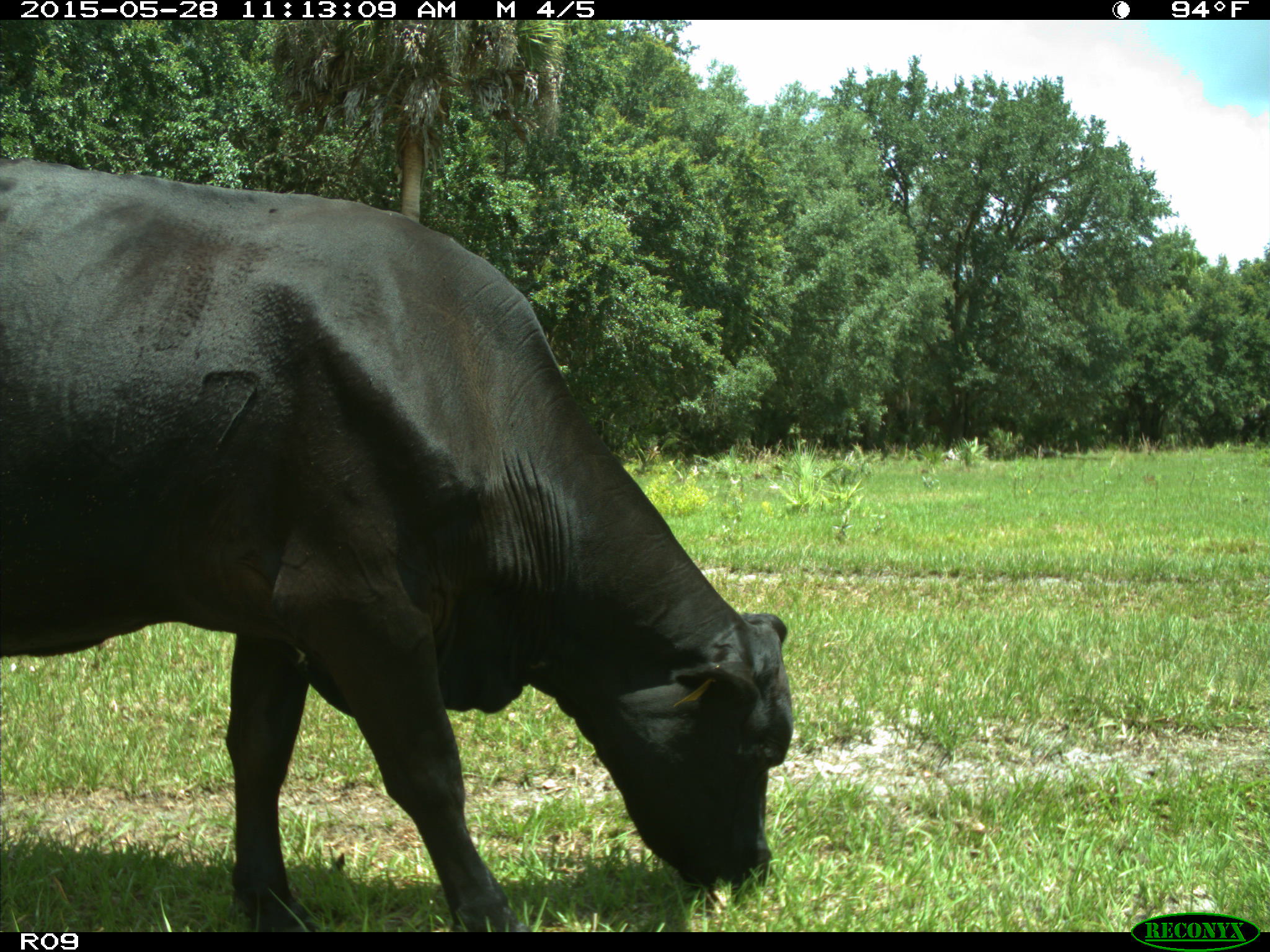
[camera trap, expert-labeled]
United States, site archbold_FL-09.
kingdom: Animalia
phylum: Chordata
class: Mammalia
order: Artiodactyla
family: Bovidae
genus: Bos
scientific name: Bos taurus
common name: domestic cow